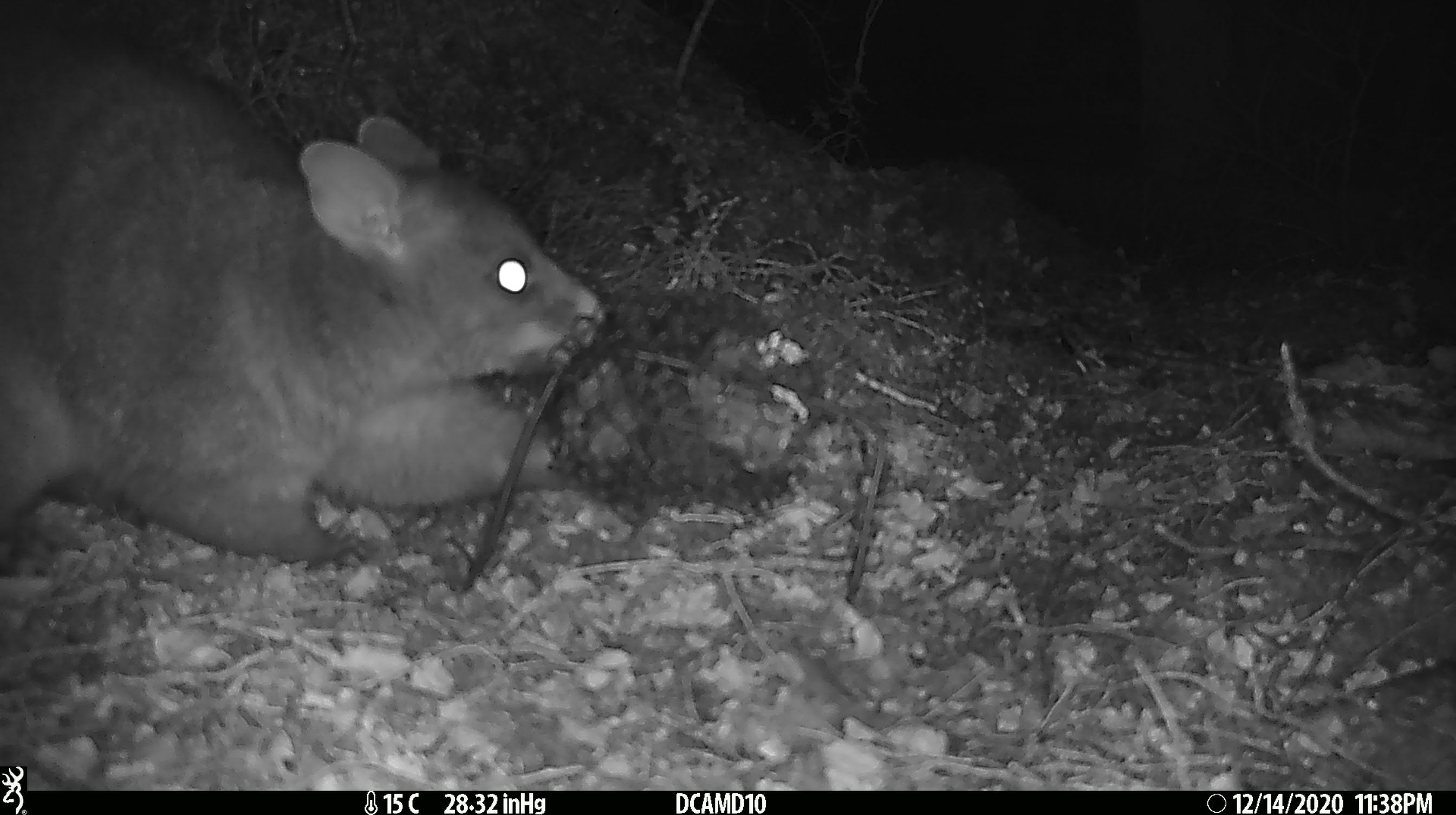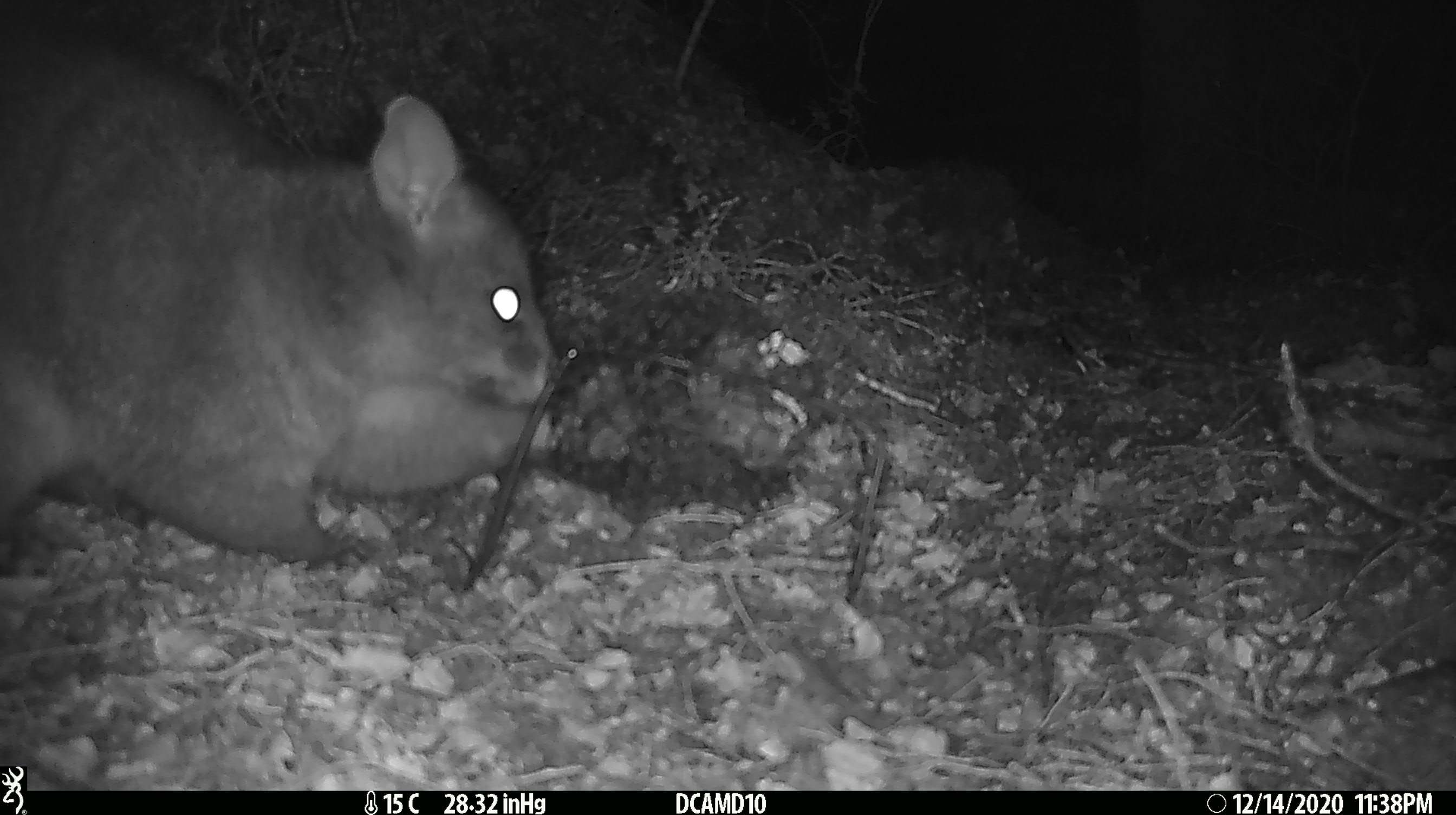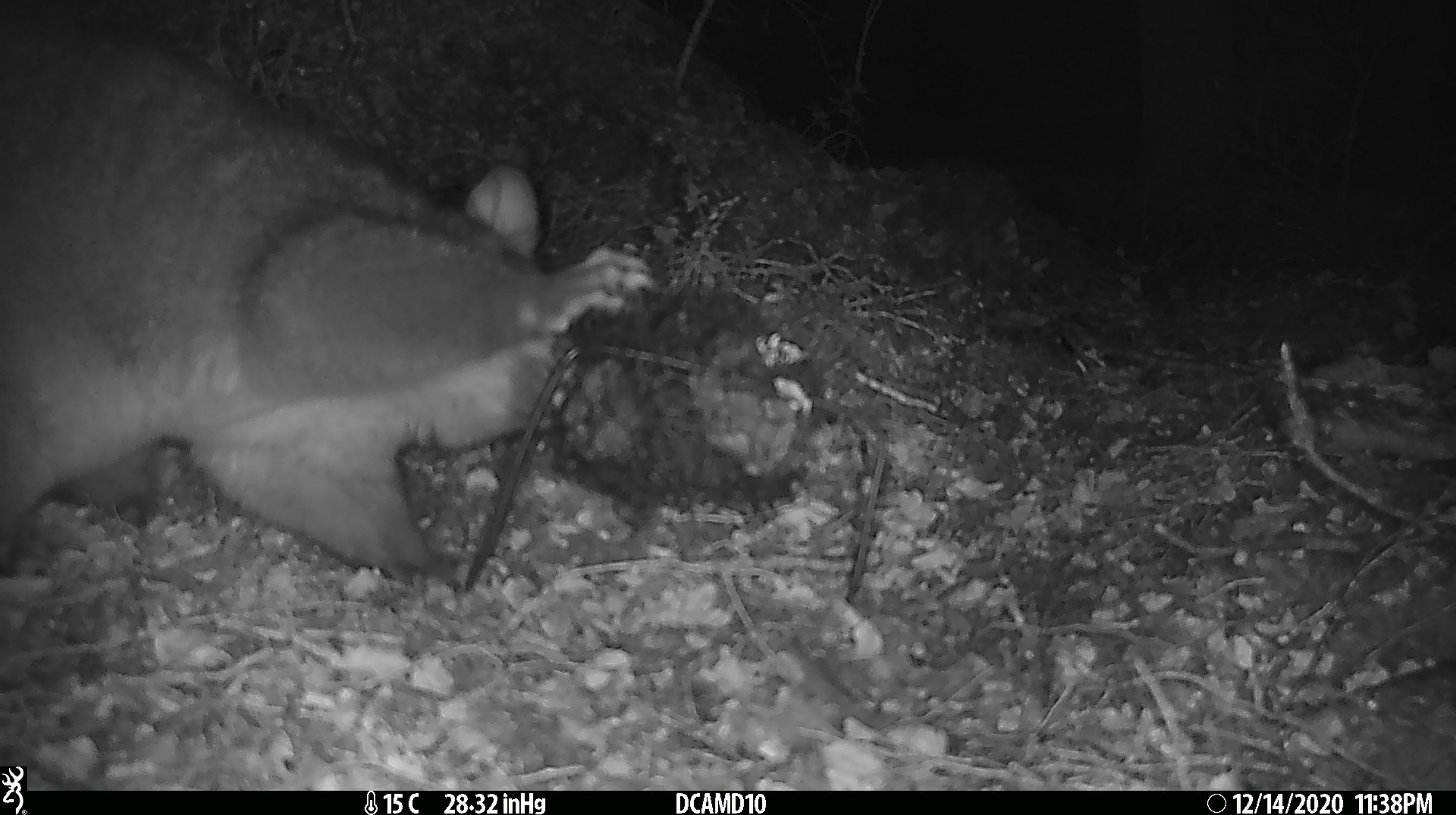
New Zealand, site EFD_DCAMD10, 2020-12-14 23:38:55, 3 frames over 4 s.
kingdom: Animalia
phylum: Chordata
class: Mammalia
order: Diprotodontia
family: Phalangeridae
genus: Trichosurus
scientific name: Trichosurus vulpecula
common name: common brushtail possum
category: possum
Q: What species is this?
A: Possum (common brushtail possum) (Trichosurus vulpecula).